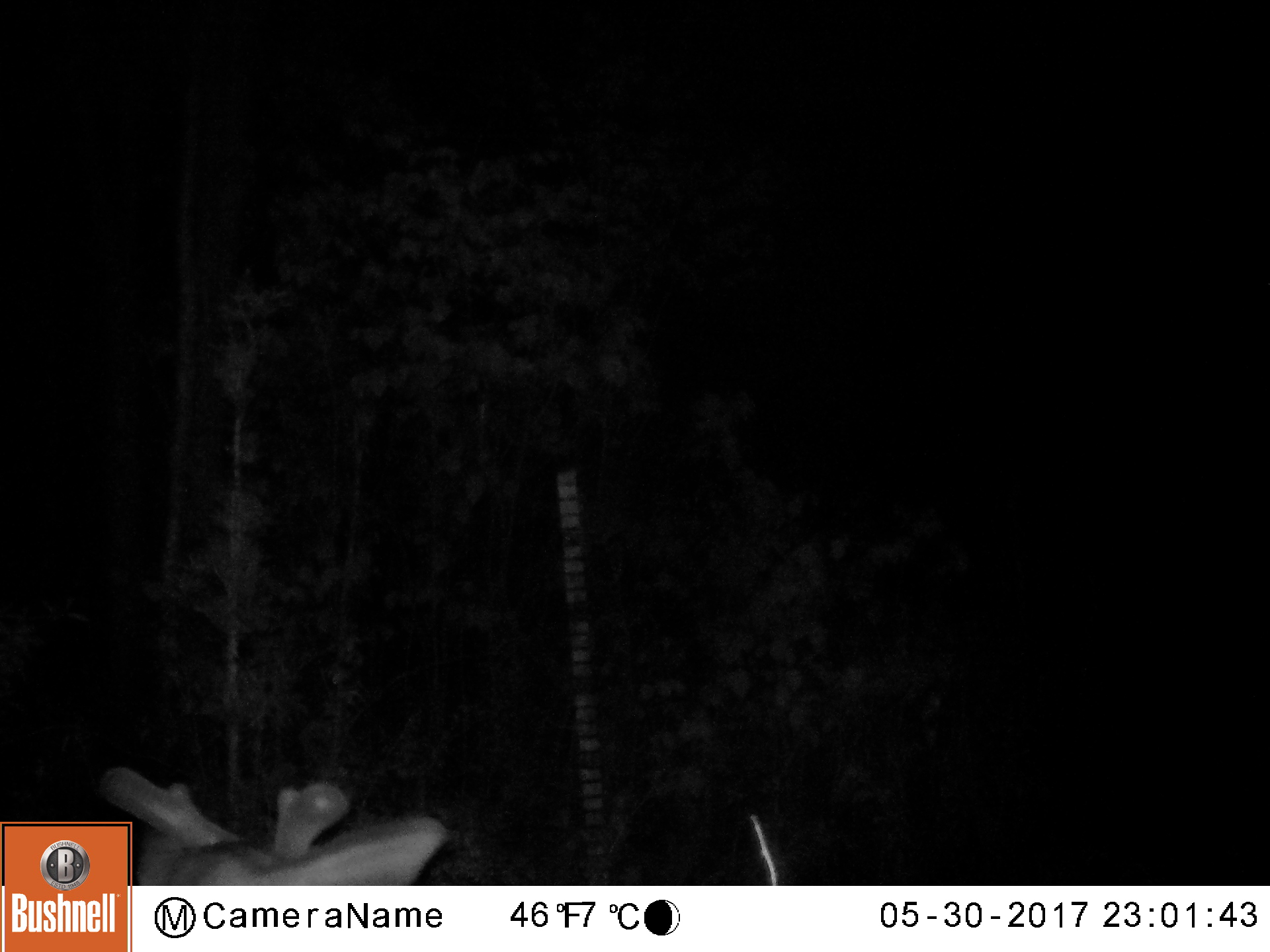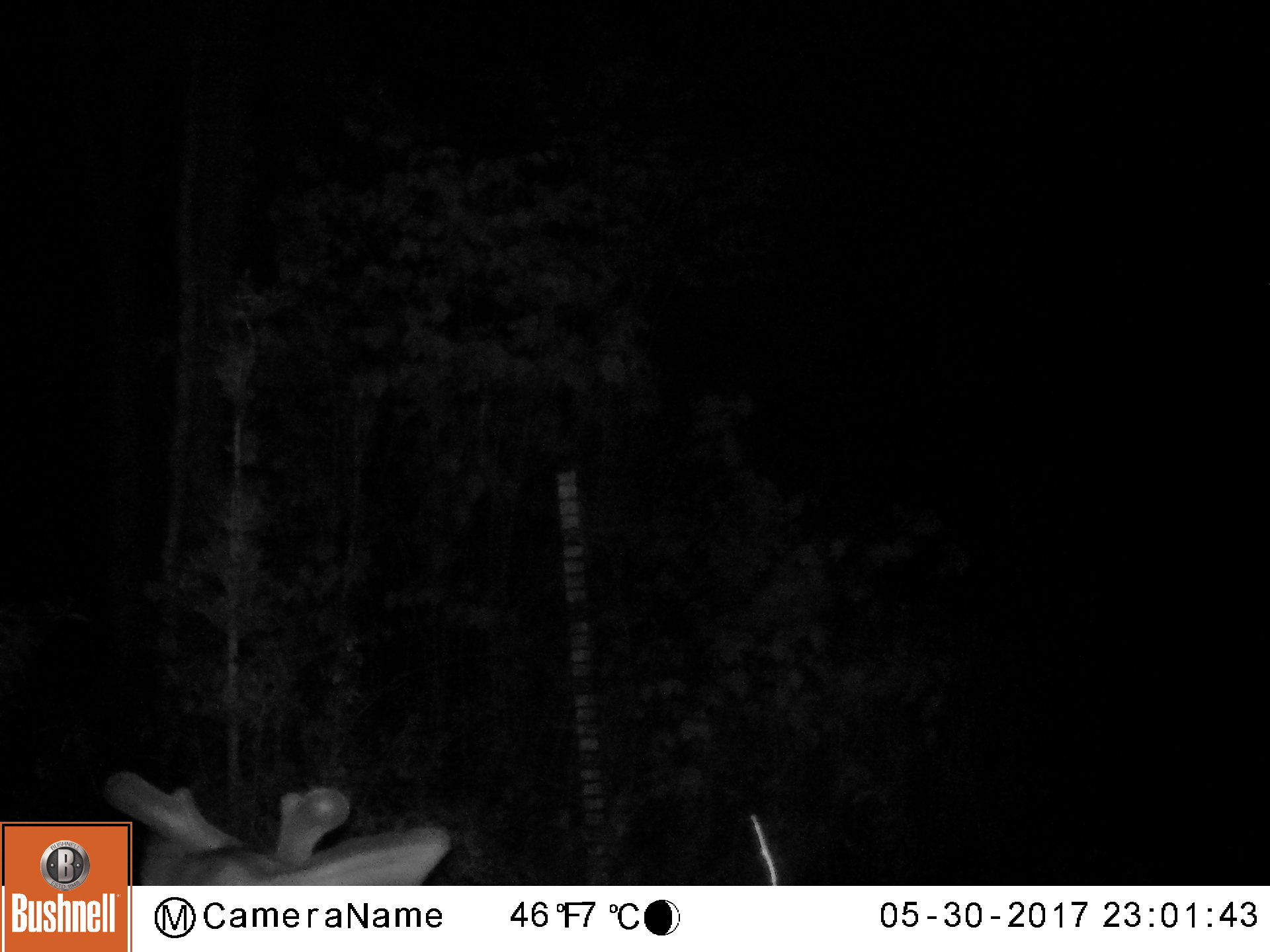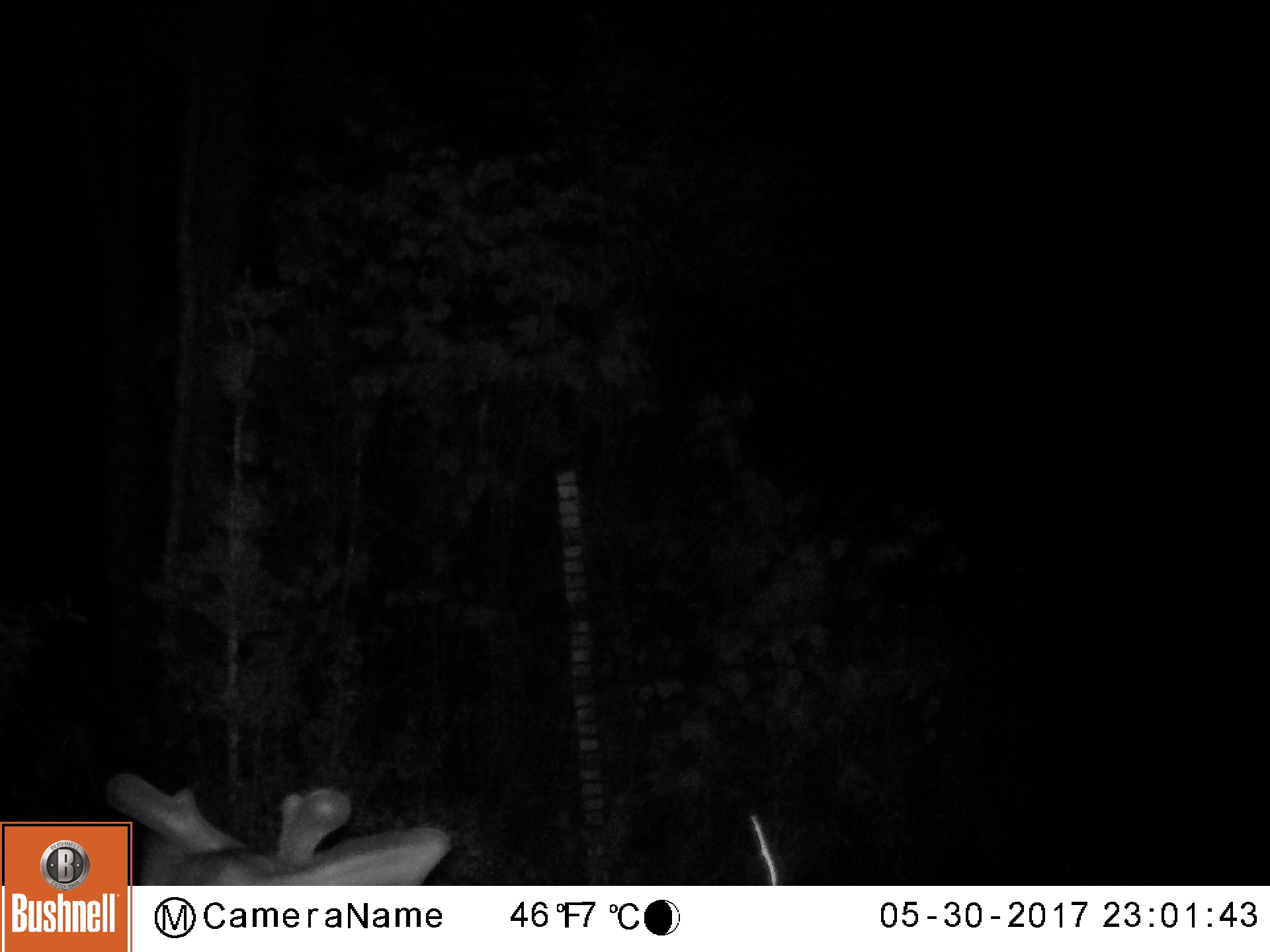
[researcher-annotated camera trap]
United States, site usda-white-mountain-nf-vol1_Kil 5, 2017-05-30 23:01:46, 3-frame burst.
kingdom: Animalia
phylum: Chordata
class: Mammalia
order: Artiodactyla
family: Cervidae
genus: Odocoileus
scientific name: Odocoileus virginianus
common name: white-tailed deer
White-tailed deer (Odocoileus virginianus).